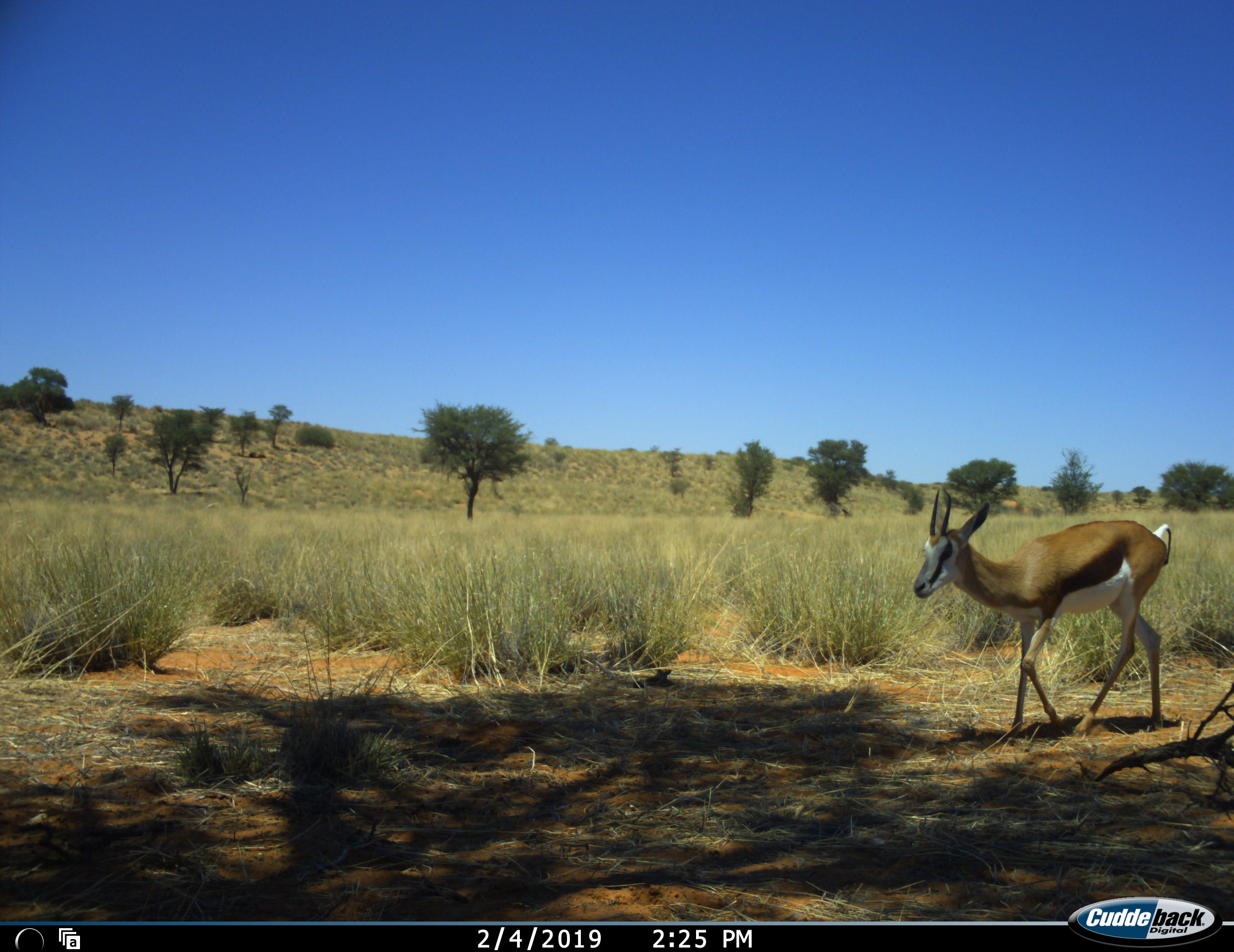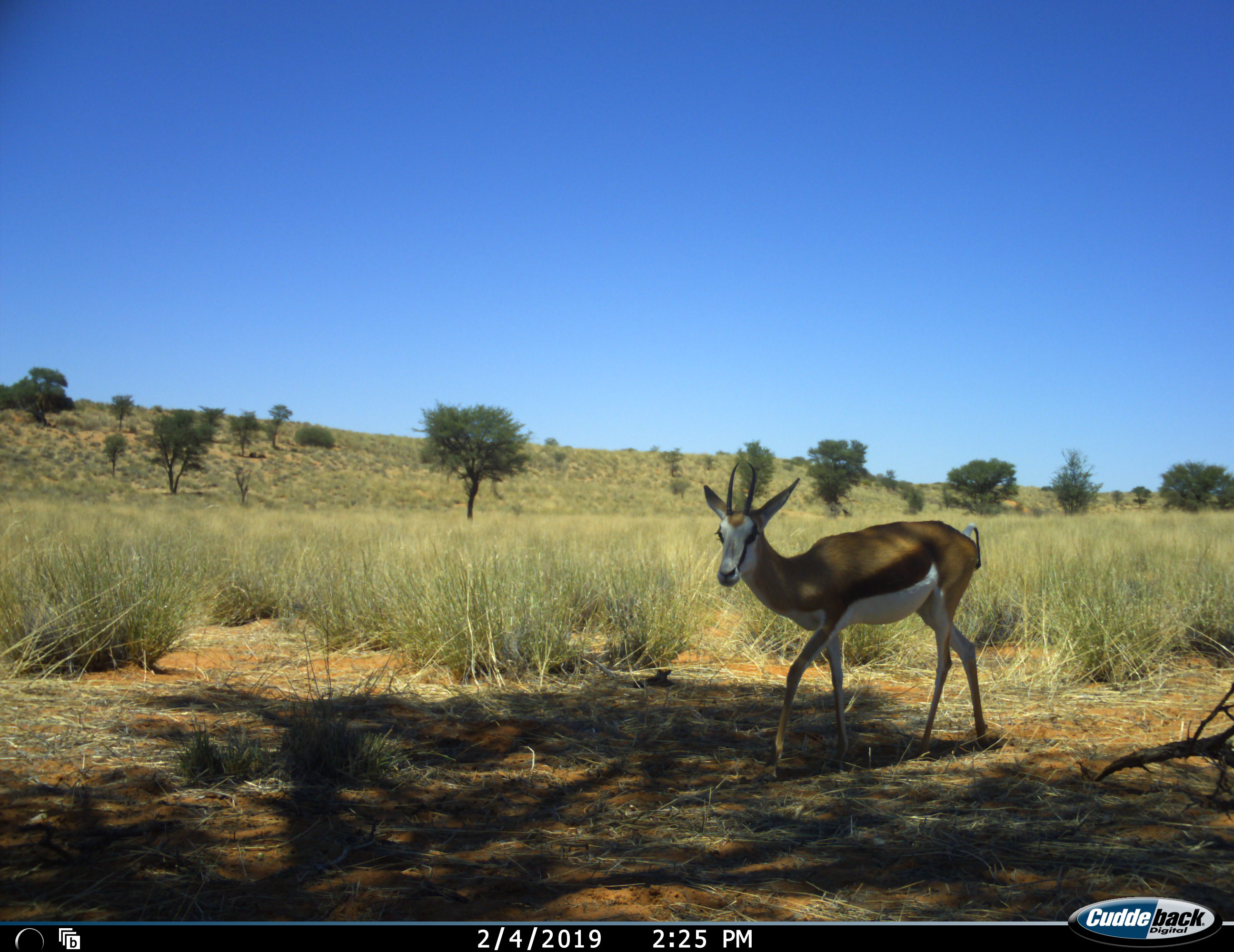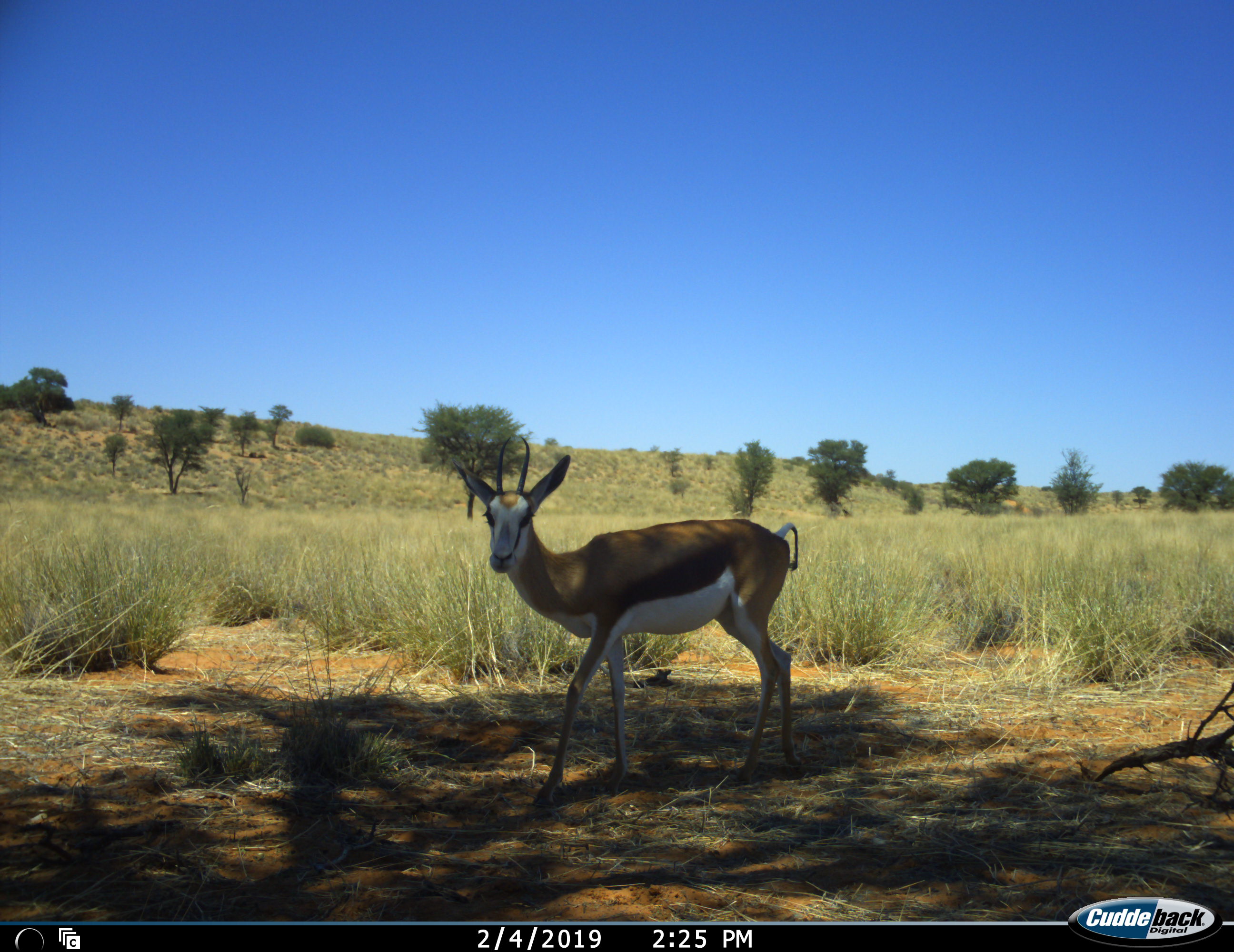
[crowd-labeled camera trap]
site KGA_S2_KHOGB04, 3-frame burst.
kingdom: Animalia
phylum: Chordata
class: Mammalia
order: Artiodactyla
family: Bovidae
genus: Antidorcas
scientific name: Antidorcas marsupialis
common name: springbok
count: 1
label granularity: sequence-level